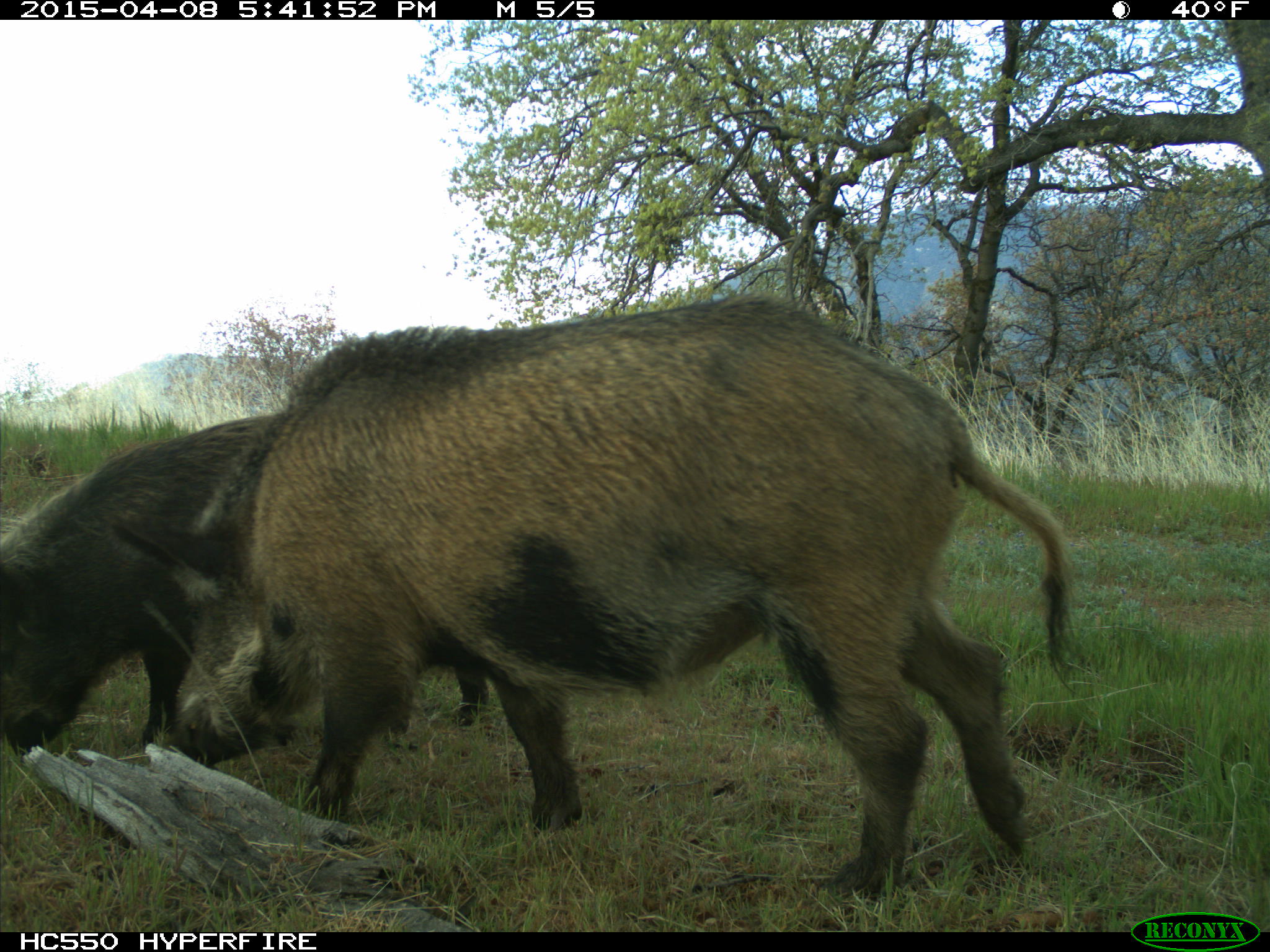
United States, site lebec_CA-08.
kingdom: Animalia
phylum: Chordata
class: Mammalia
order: Artiodactyla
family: Suidae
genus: Sus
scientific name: Sus scrofa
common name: wild boar